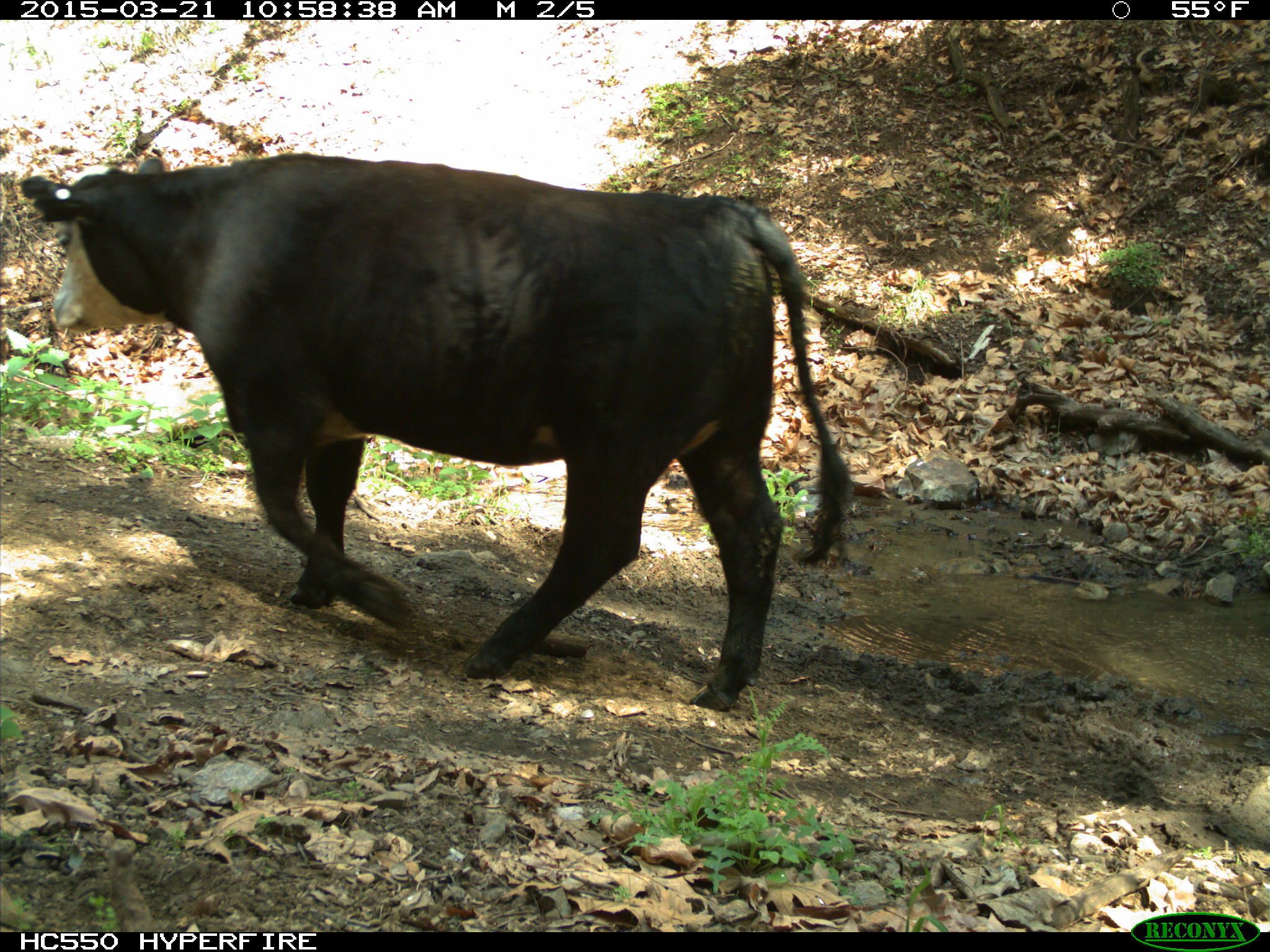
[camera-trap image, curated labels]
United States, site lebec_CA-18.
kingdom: Animalia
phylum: Chordata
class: Mammalia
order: Artiodactyla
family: Bovidae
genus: Bos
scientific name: Bos taurus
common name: domestic cow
Bos taurus (domestic cow).